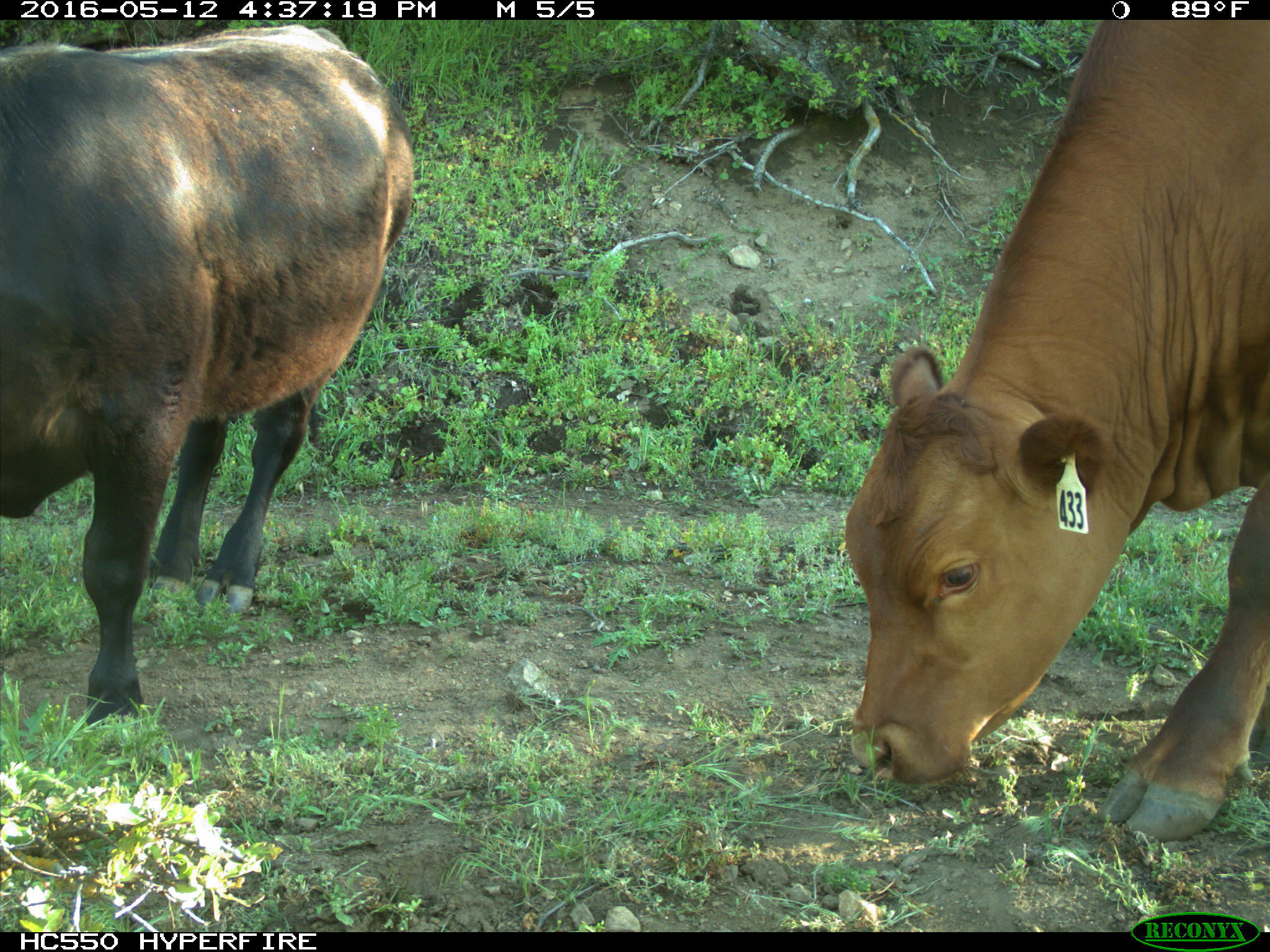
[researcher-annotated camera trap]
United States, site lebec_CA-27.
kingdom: Animalia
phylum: Chordata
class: Mammalia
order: Artiodactyla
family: Bovidae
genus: Bos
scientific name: Bos taurus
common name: domestic cow